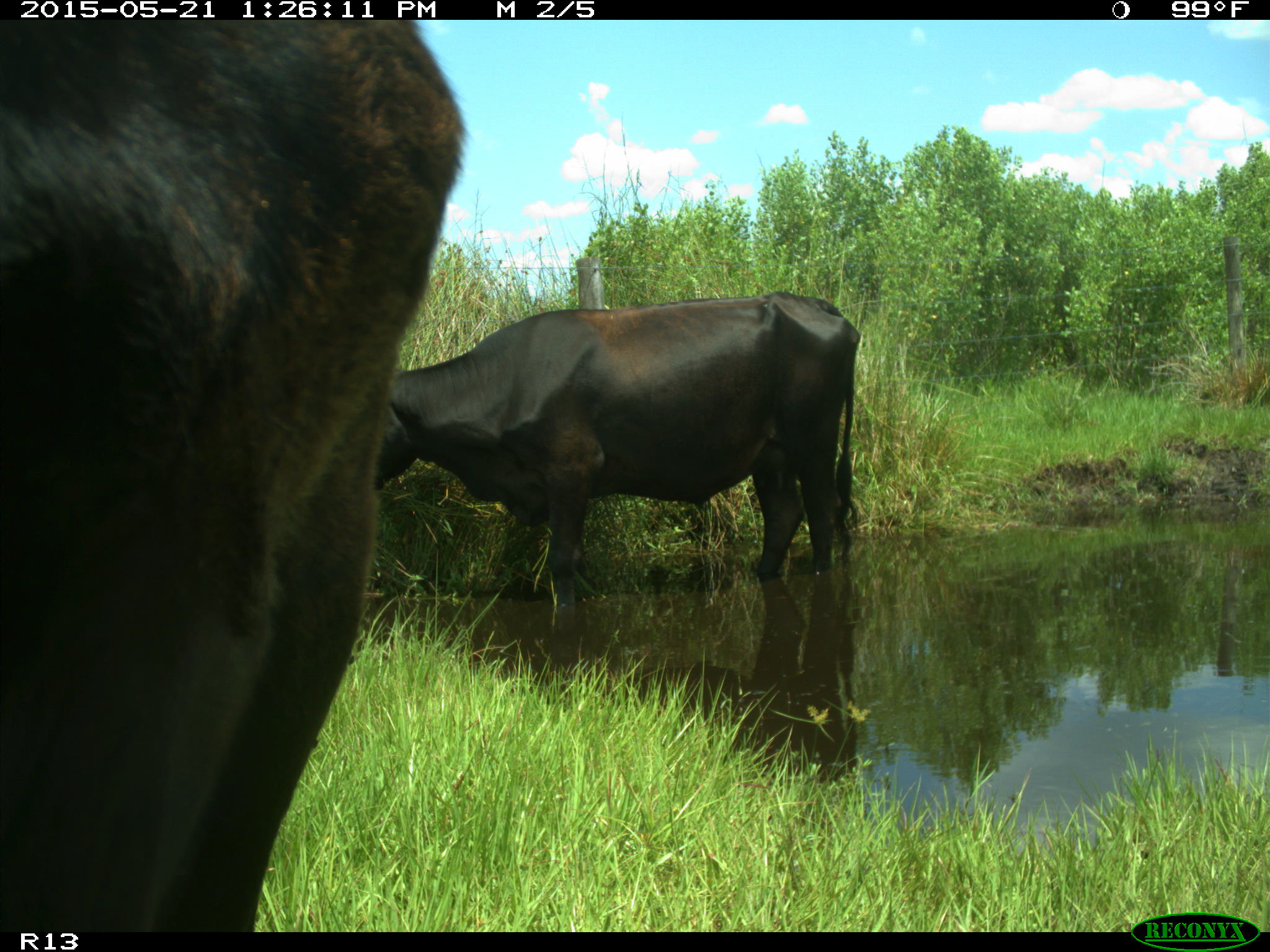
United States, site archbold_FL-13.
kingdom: Animalia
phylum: Chordata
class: Mammalia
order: Artiodactyla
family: Bovidae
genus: Bos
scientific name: Bos taurus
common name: domestic cow